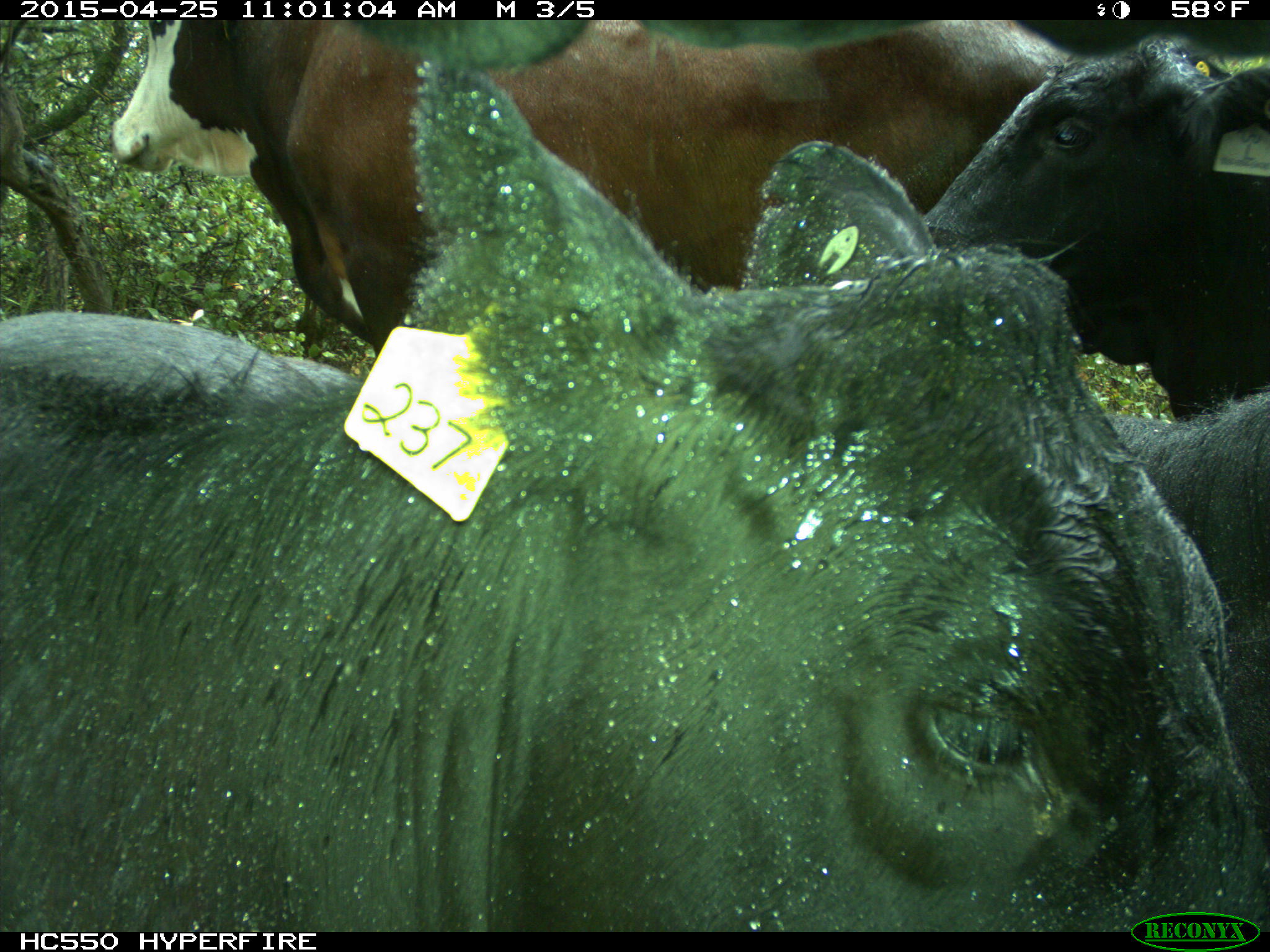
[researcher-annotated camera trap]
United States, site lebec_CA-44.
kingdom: Animalia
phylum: Chordata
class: Mammalia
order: Artiodactyla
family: Suidae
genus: Sus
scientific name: Sus scrofa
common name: wild boar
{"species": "Sus scrofa (wild boar)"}